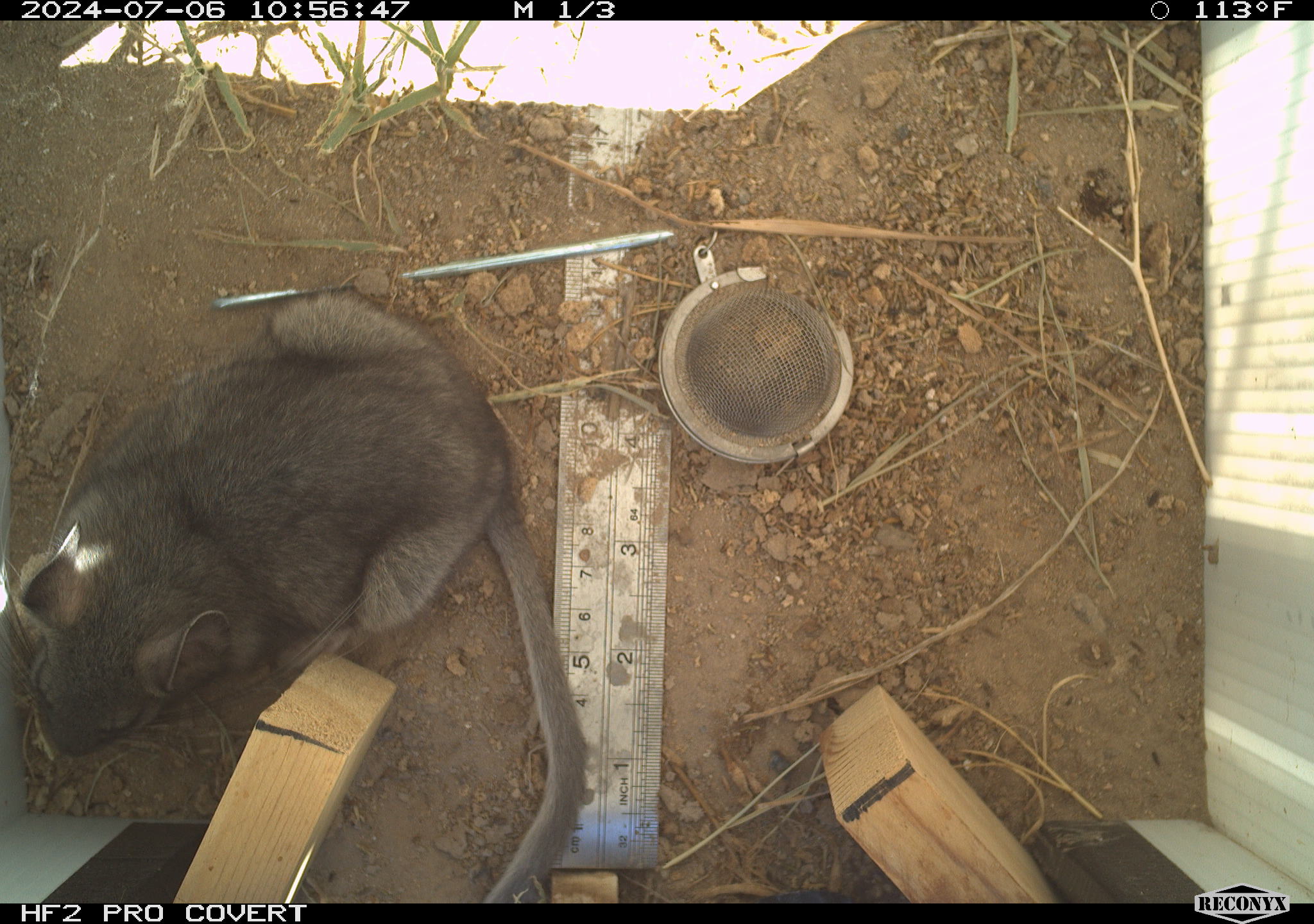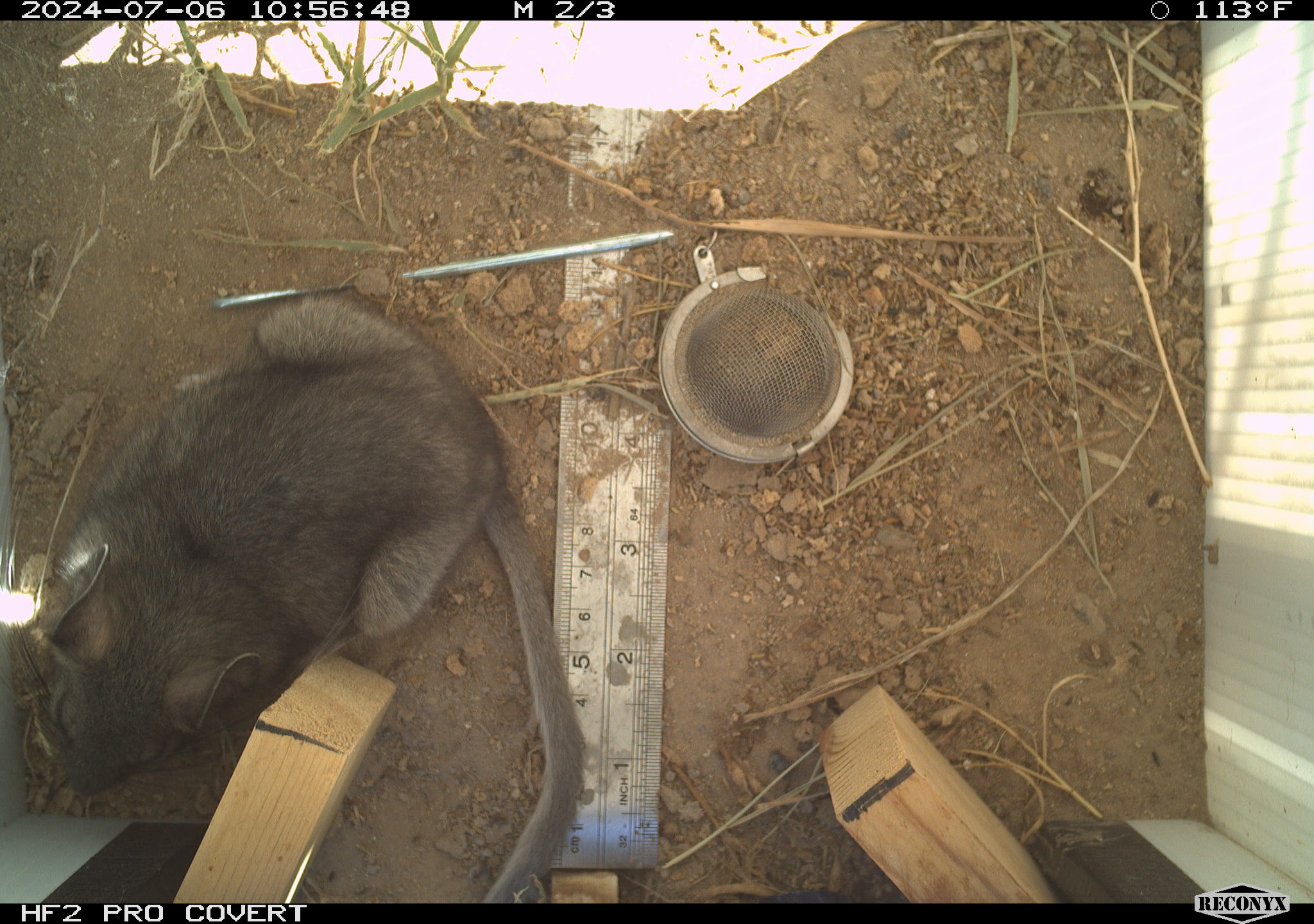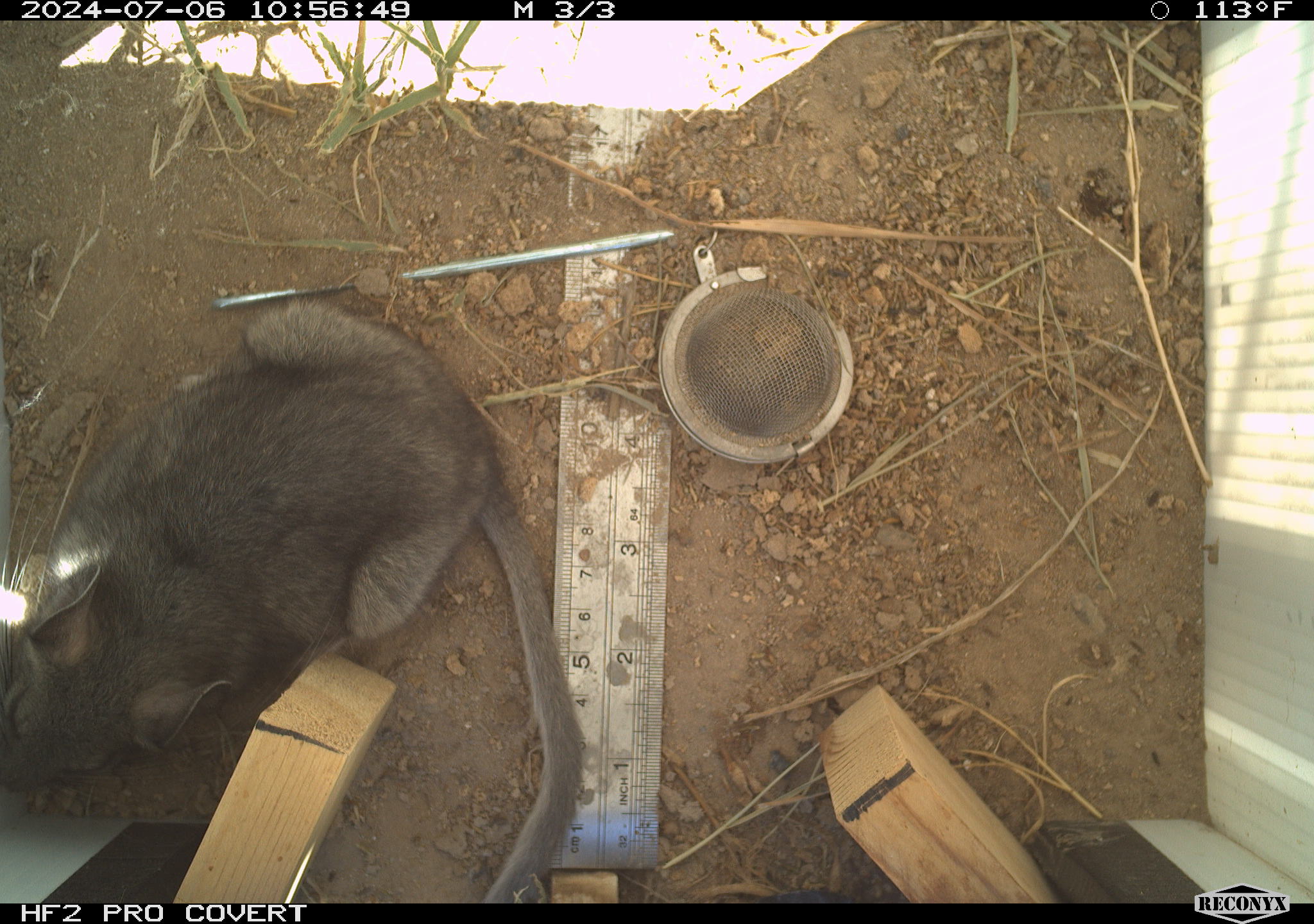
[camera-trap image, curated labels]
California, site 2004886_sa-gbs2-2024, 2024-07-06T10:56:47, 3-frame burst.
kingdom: Animalia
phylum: Chordata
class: Mammalia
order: Rodentia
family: Cricetidae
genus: Neotoma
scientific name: Neotoma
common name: pack rat or woodrat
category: neotoma species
Neotoma species (pack rat or woodrat) (Neotoma).